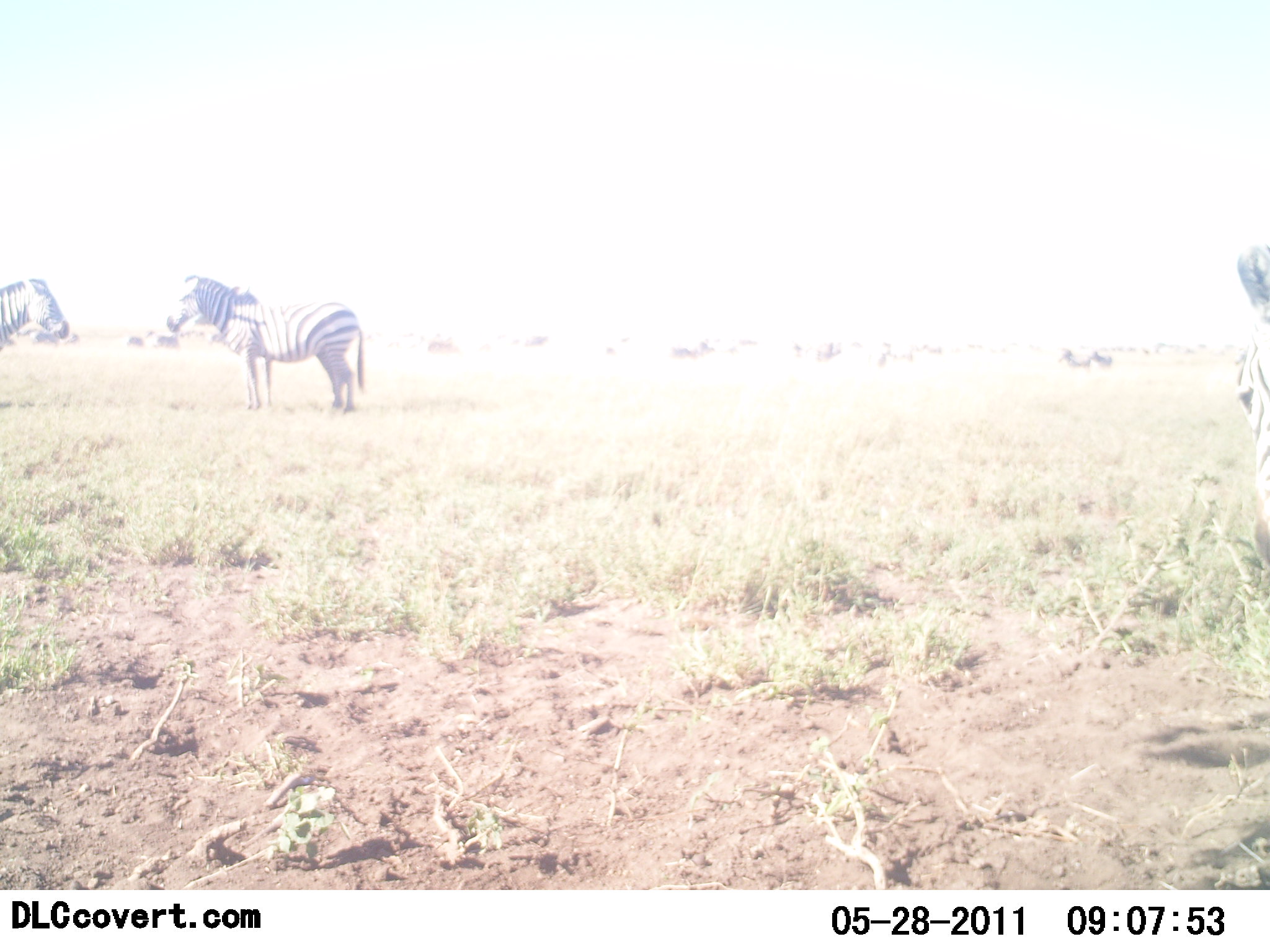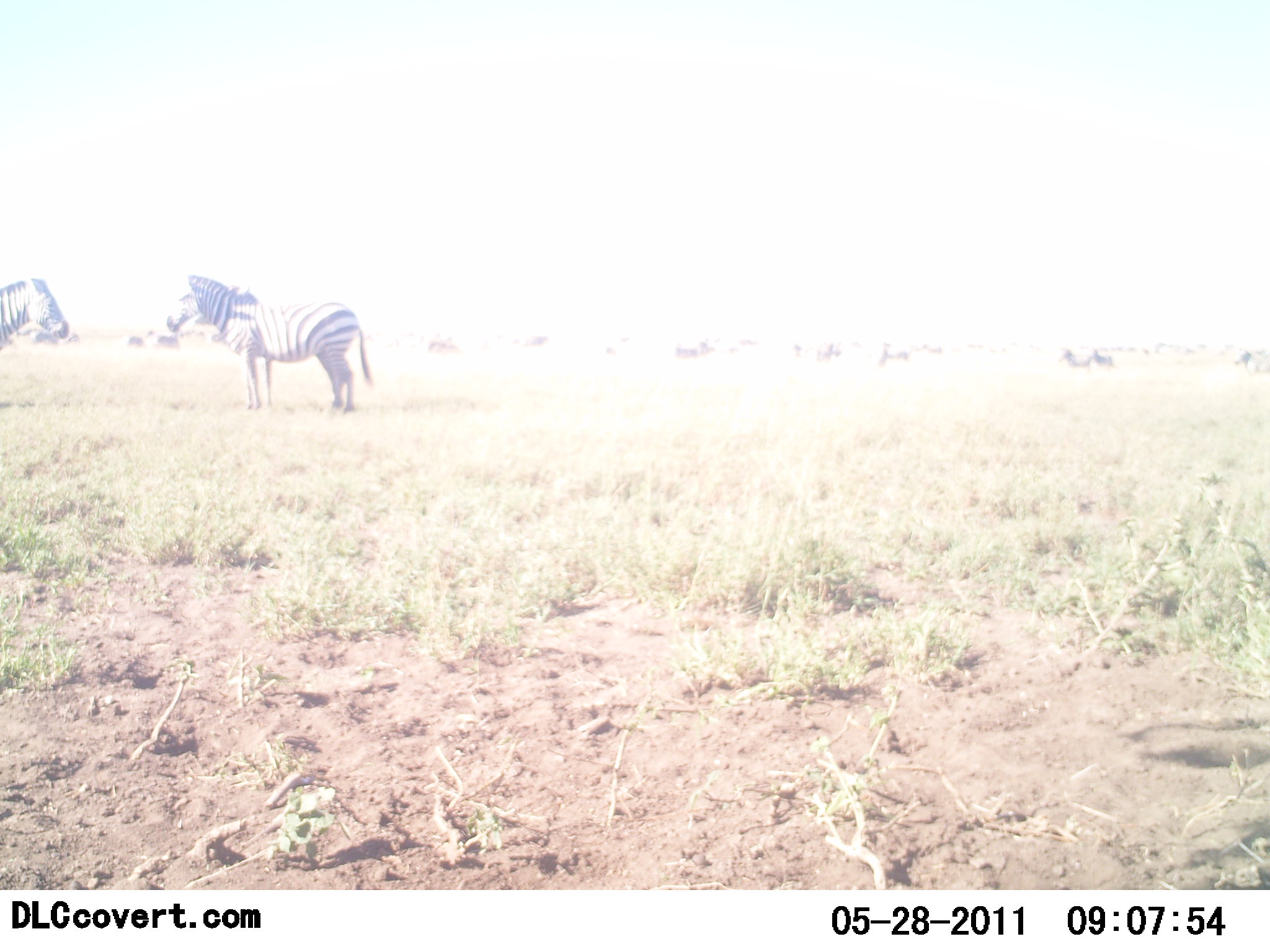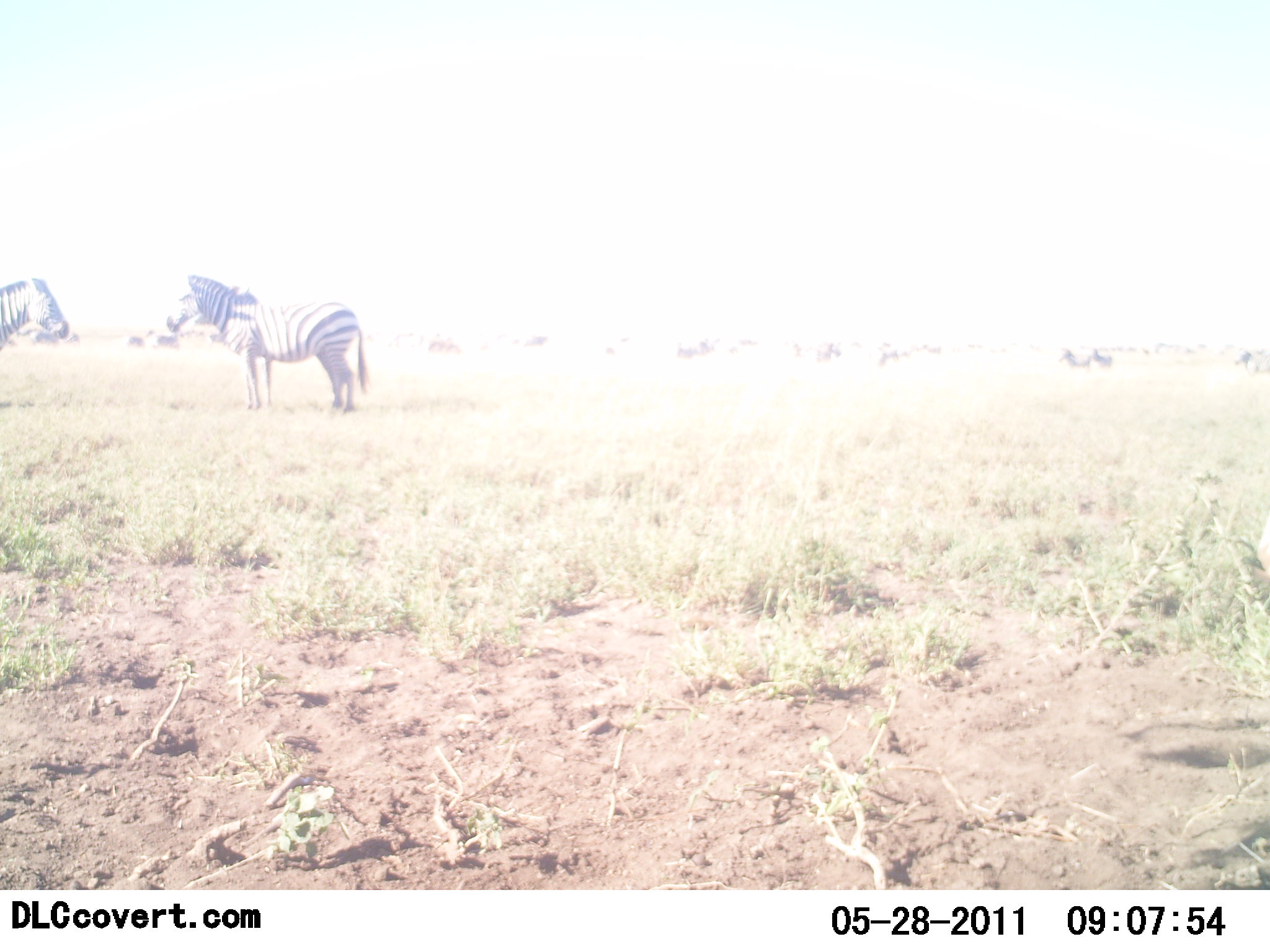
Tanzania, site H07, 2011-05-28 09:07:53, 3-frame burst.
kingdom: Animalia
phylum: Chordata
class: Mammalia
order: Perissodactyla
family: Equidae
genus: Equus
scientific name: Equus quagga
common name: plains zebra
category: zebra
Zebra (plains zebra) (Equus quagga), count 3. Behavior (volunteer vote fractions): standing 75%, resting 0%, moving 42%, interacting 17%. Young present (vote fraction): 0%. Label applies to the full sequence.